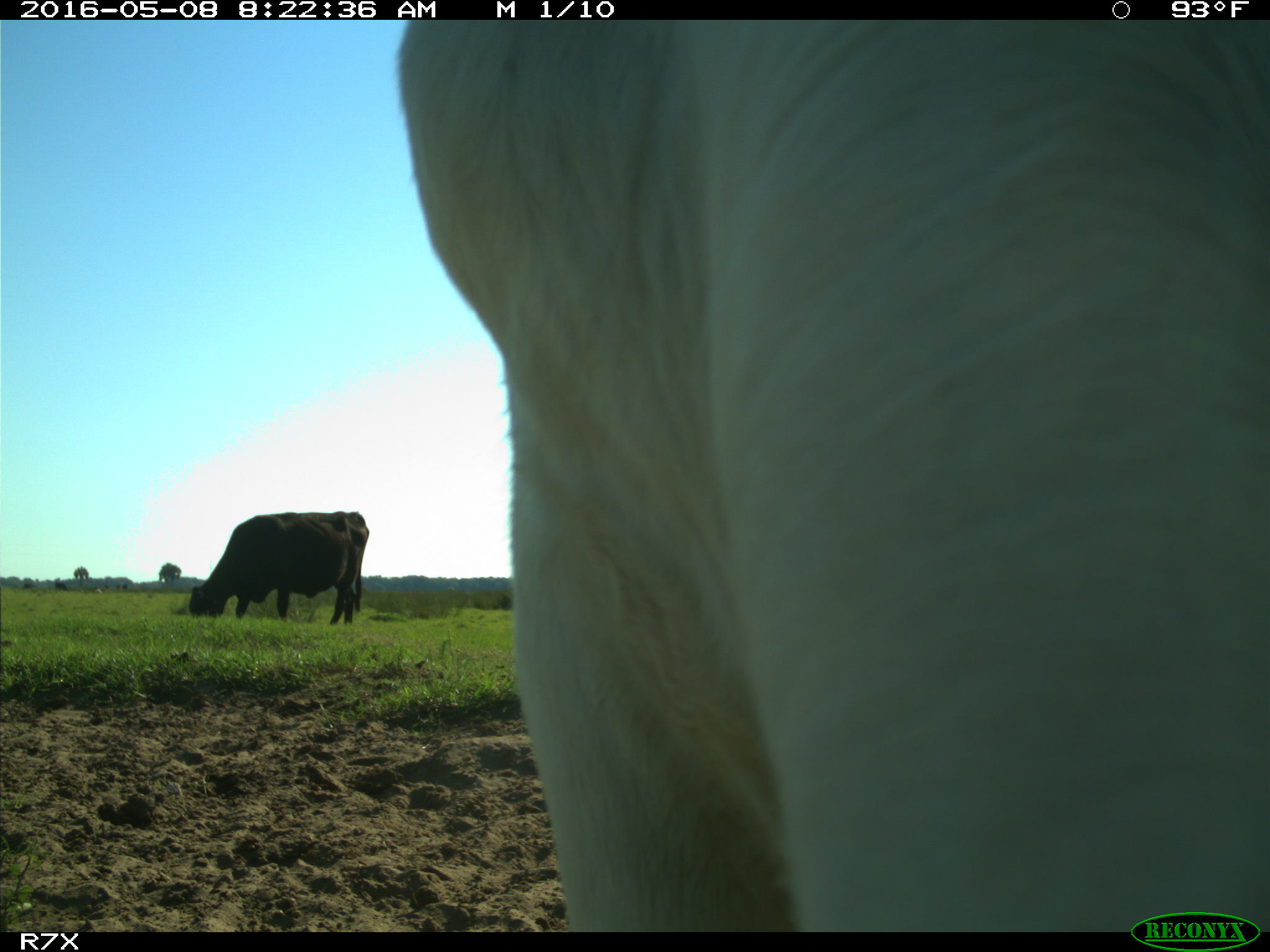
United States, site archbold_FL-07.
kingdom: Animalia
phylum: Chordata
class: Mammalia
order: Artiodactyla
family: Bovidae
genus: Bos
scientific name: Bos taurus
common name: domestic cow